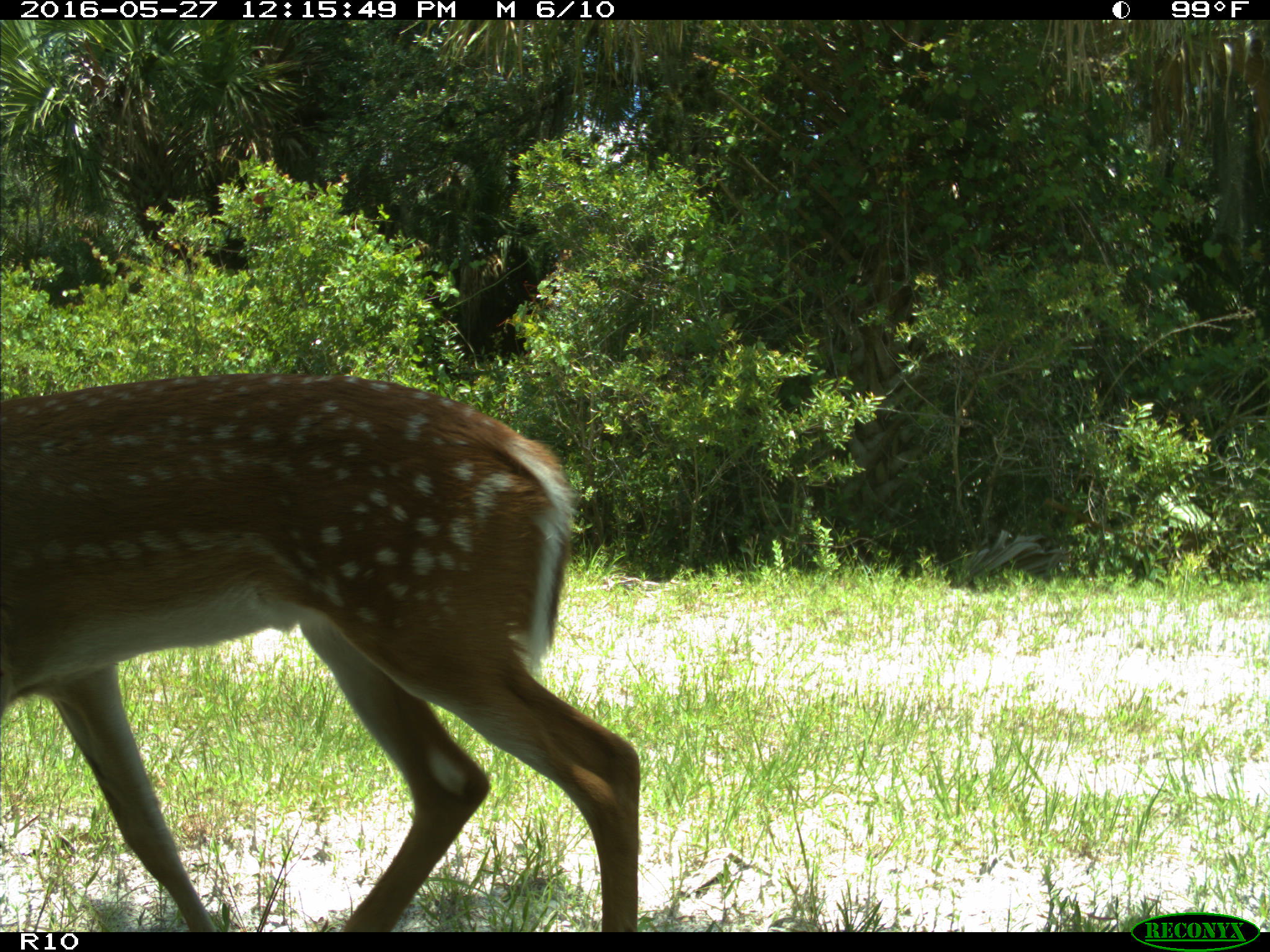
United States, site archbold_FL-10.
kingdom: Animalia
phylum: Chordata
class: Mammalia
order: Artiodactyla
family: Cervidae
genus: Odocoileus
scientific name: Odocoileus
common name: deer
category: unidentified deer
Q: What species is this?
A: Unidentified deer (deer) (Odocoileus).